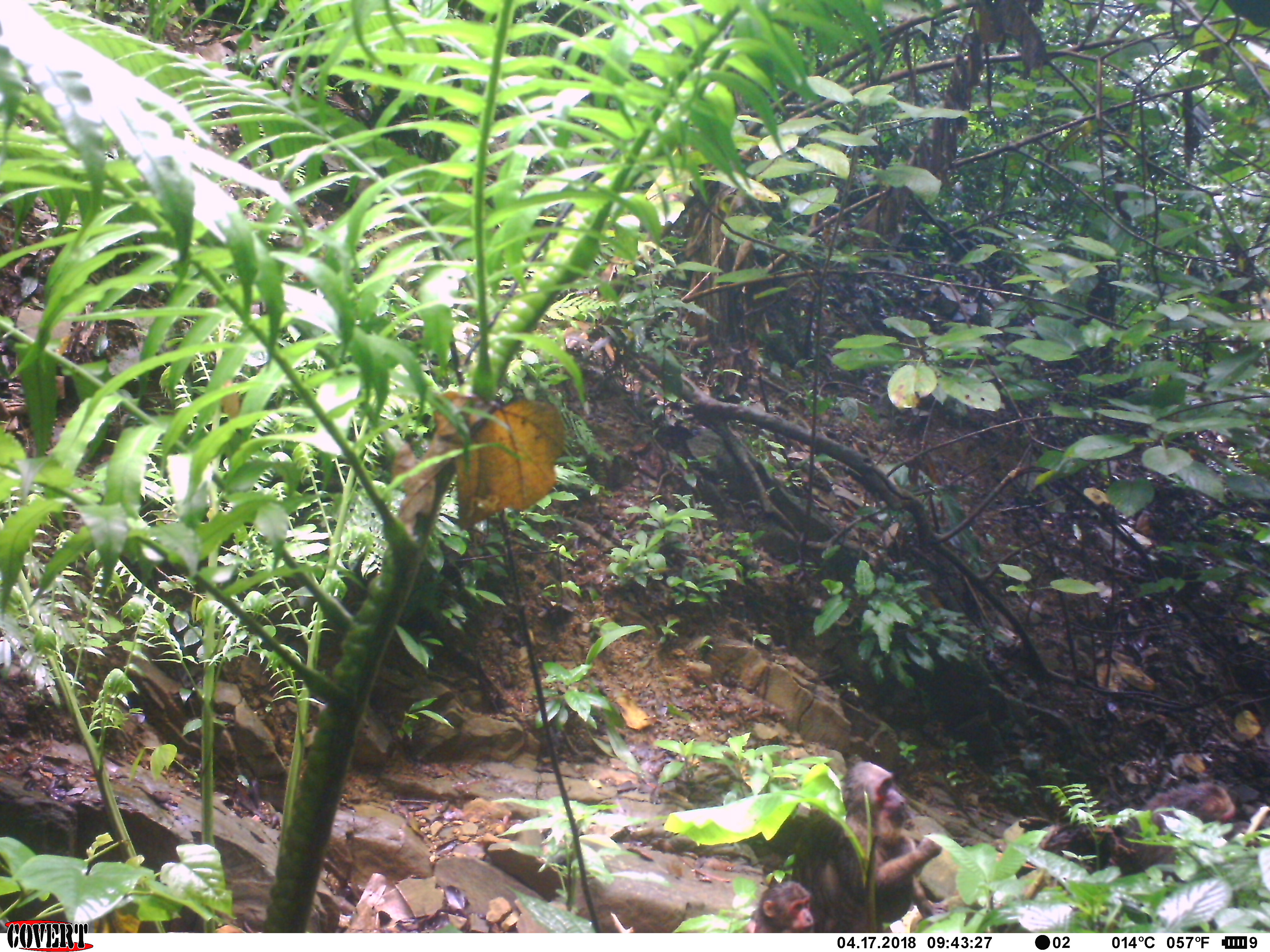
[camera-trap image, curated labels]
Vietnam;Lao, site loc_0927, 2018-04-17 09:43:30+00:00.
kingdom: Animalia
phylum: Chordata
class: Mammalia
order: Primates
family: Cercopithecidae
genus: Macaca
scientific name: Macaca arctoides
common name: stump-tailed macaque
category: stump tailed macaque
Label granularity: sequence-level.